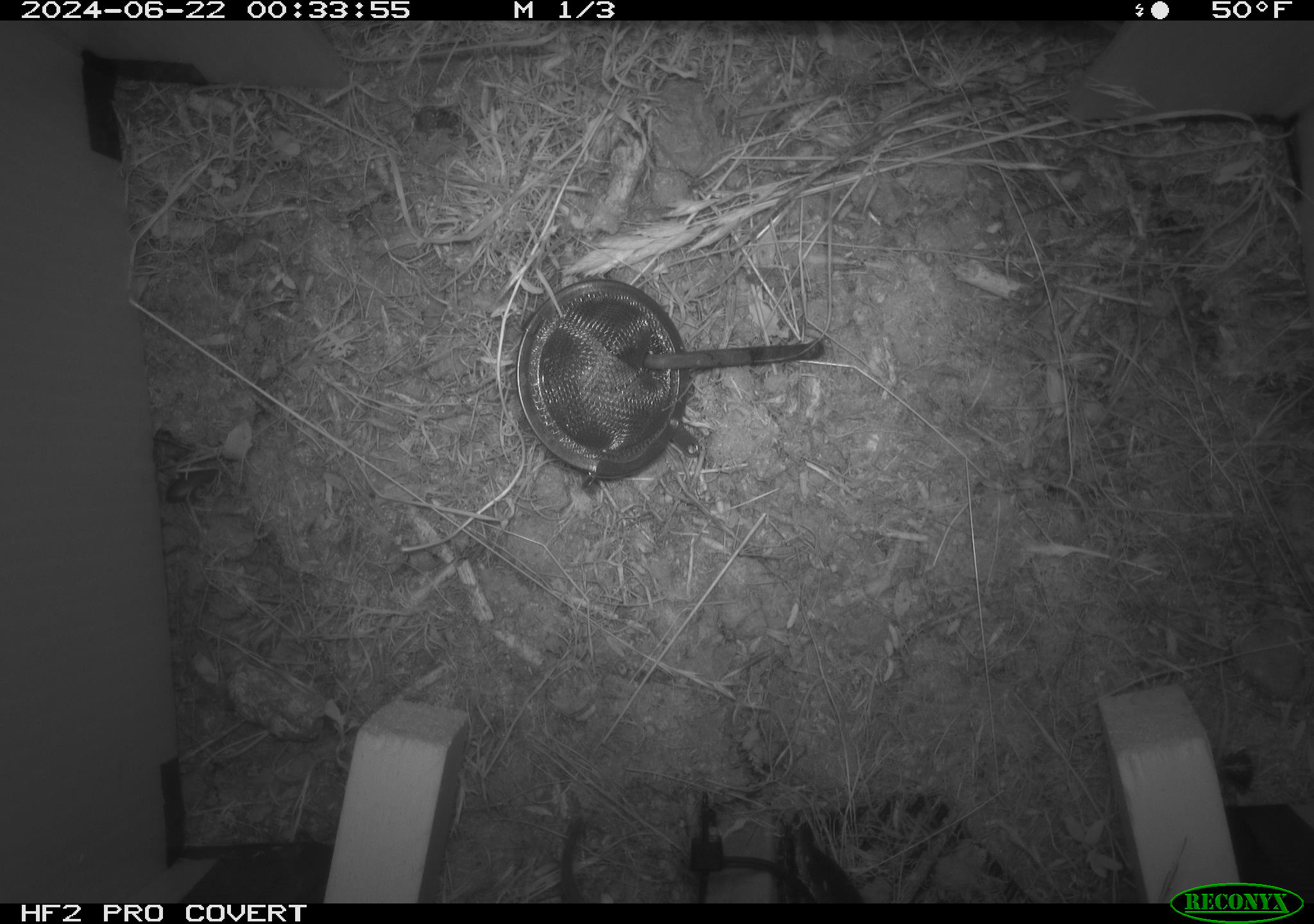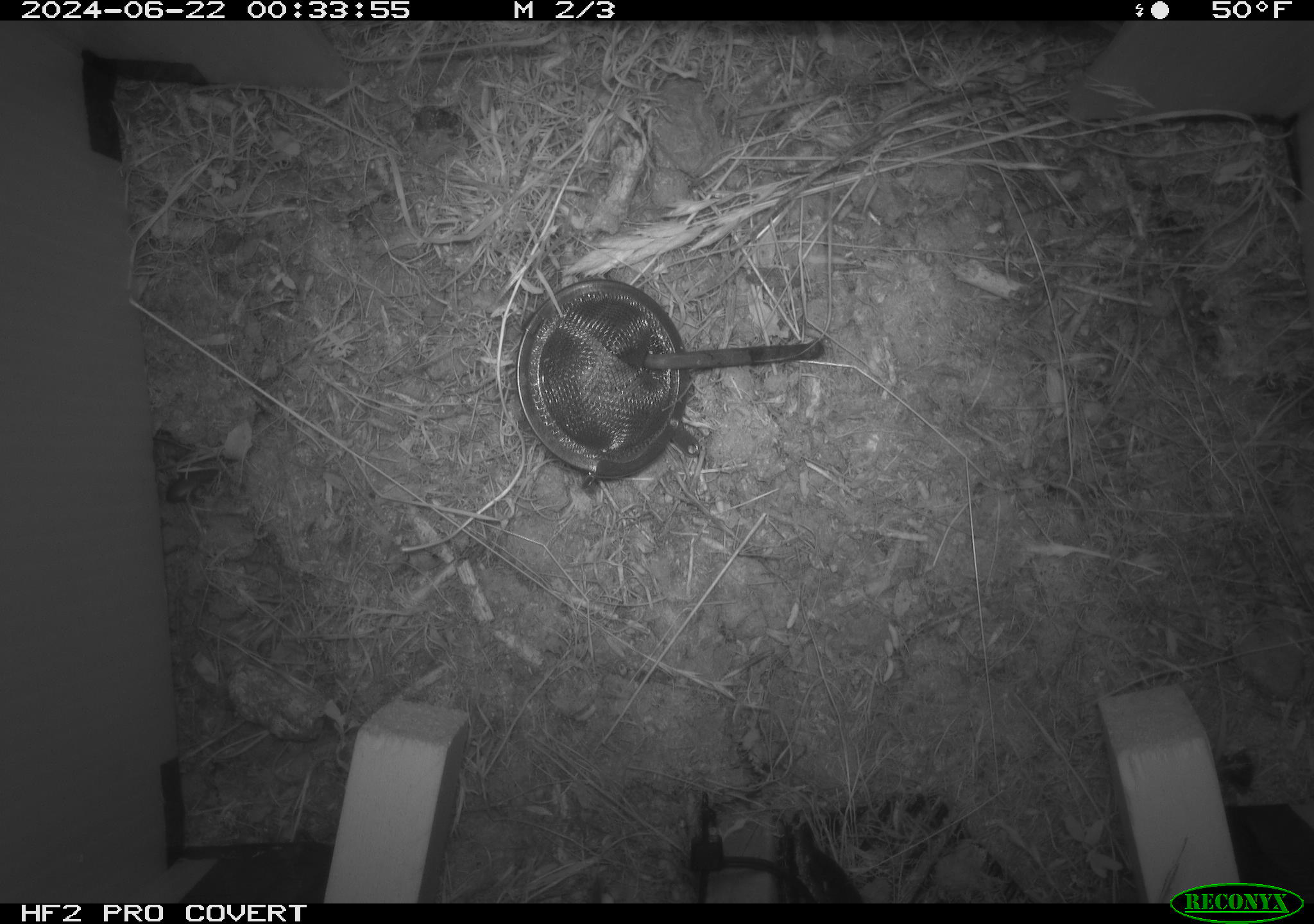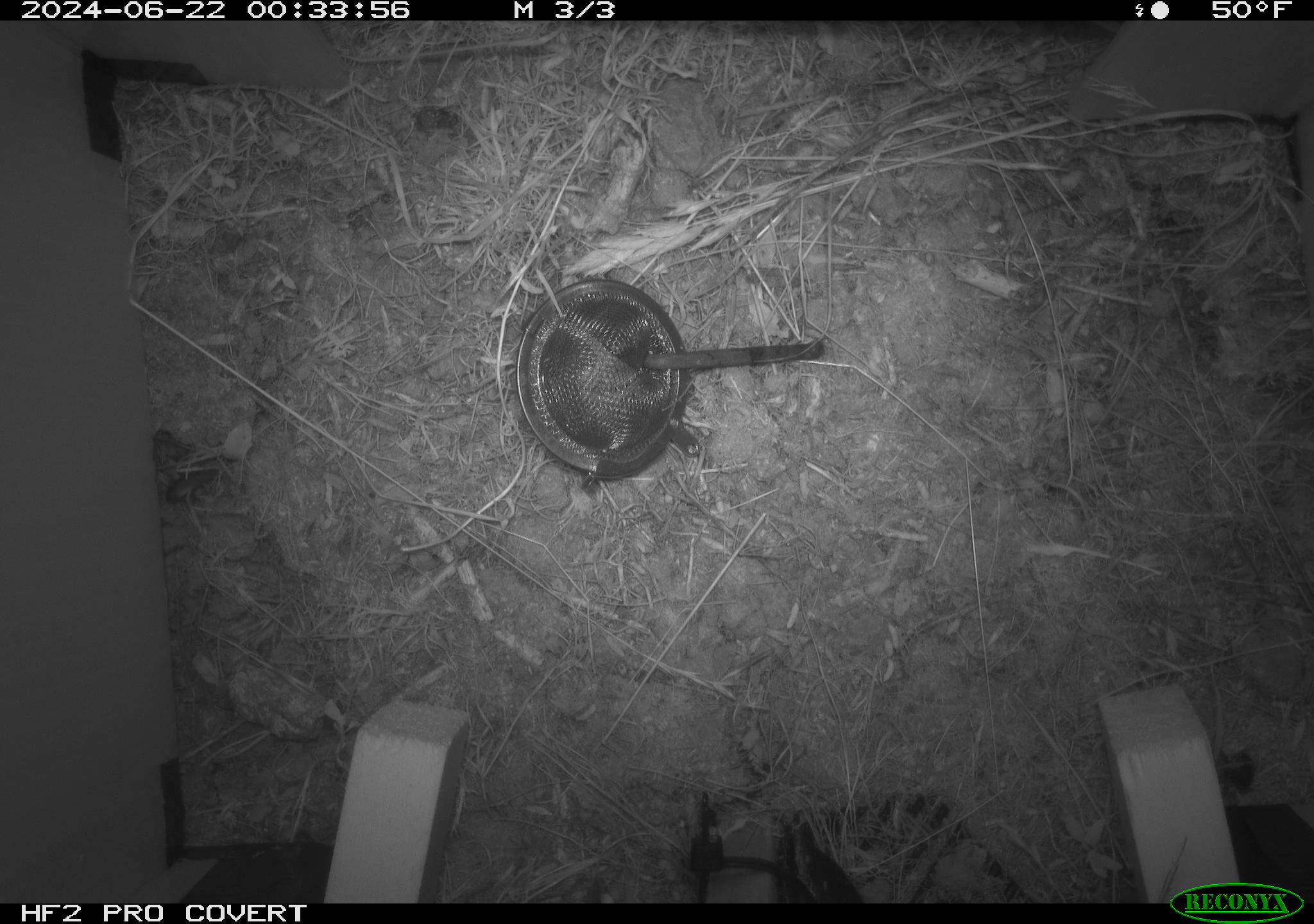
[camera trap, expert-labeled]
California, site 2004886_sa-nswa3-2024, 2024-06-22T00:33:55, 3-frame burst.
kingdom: Animalia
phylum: Chordata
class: Mammalia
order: Rodentia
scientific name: Rodentia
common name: rodent